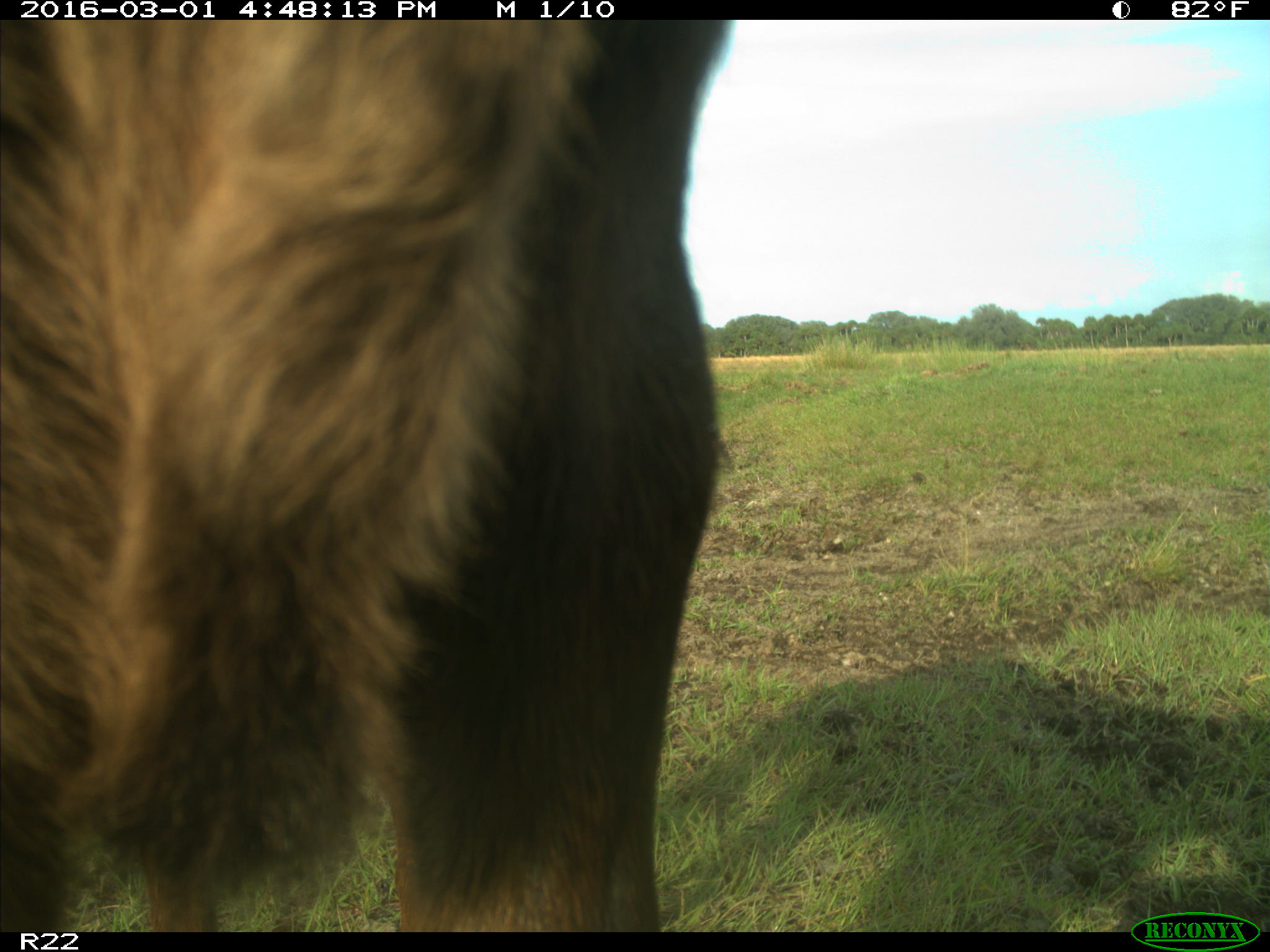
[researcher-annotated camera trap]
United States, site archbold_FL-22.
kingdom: Animalia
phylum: Chordata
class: Mammalia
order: Artiodactyla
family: Bovidae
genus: Bos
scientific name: Bos taurus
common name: domestic cow